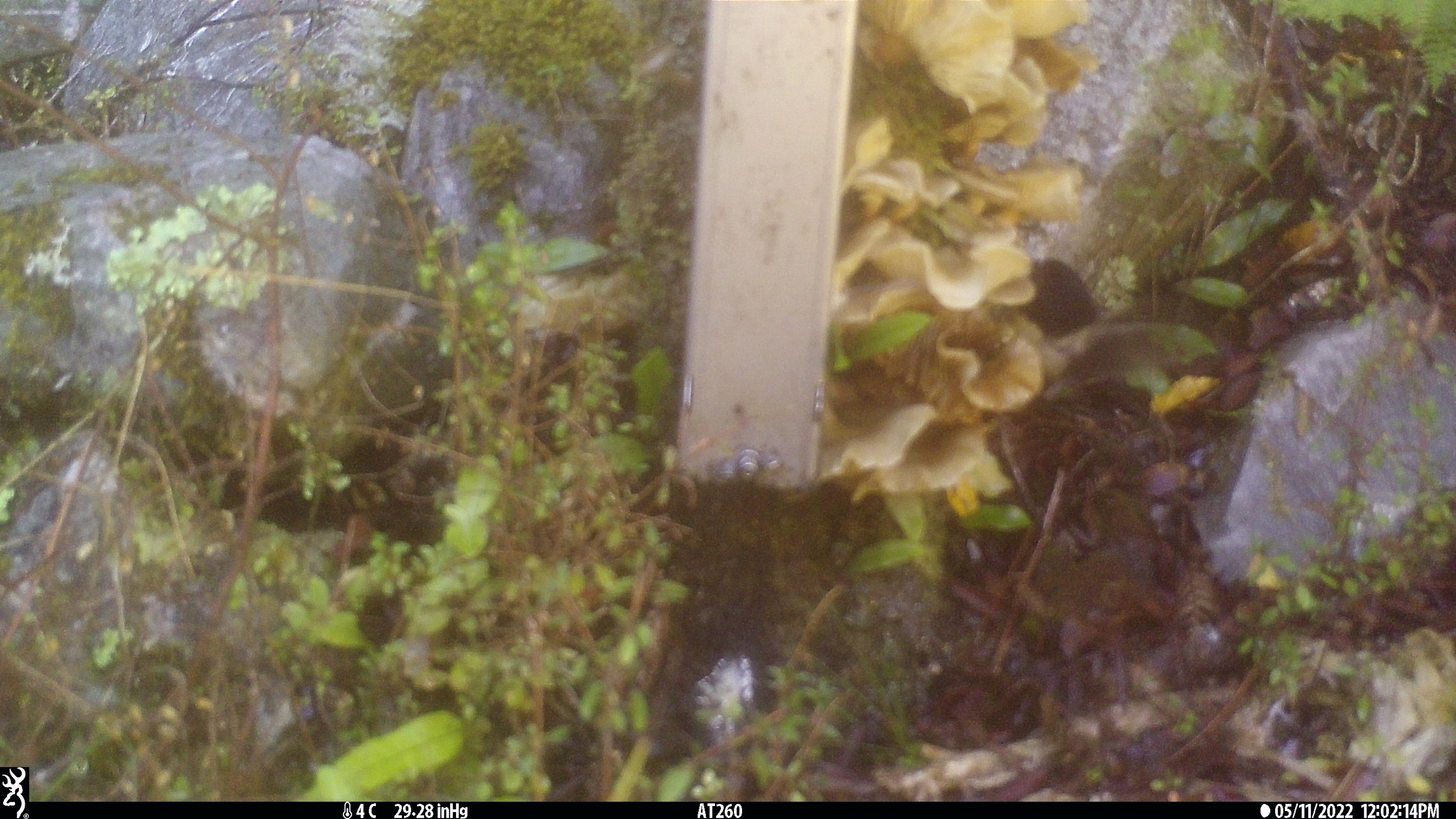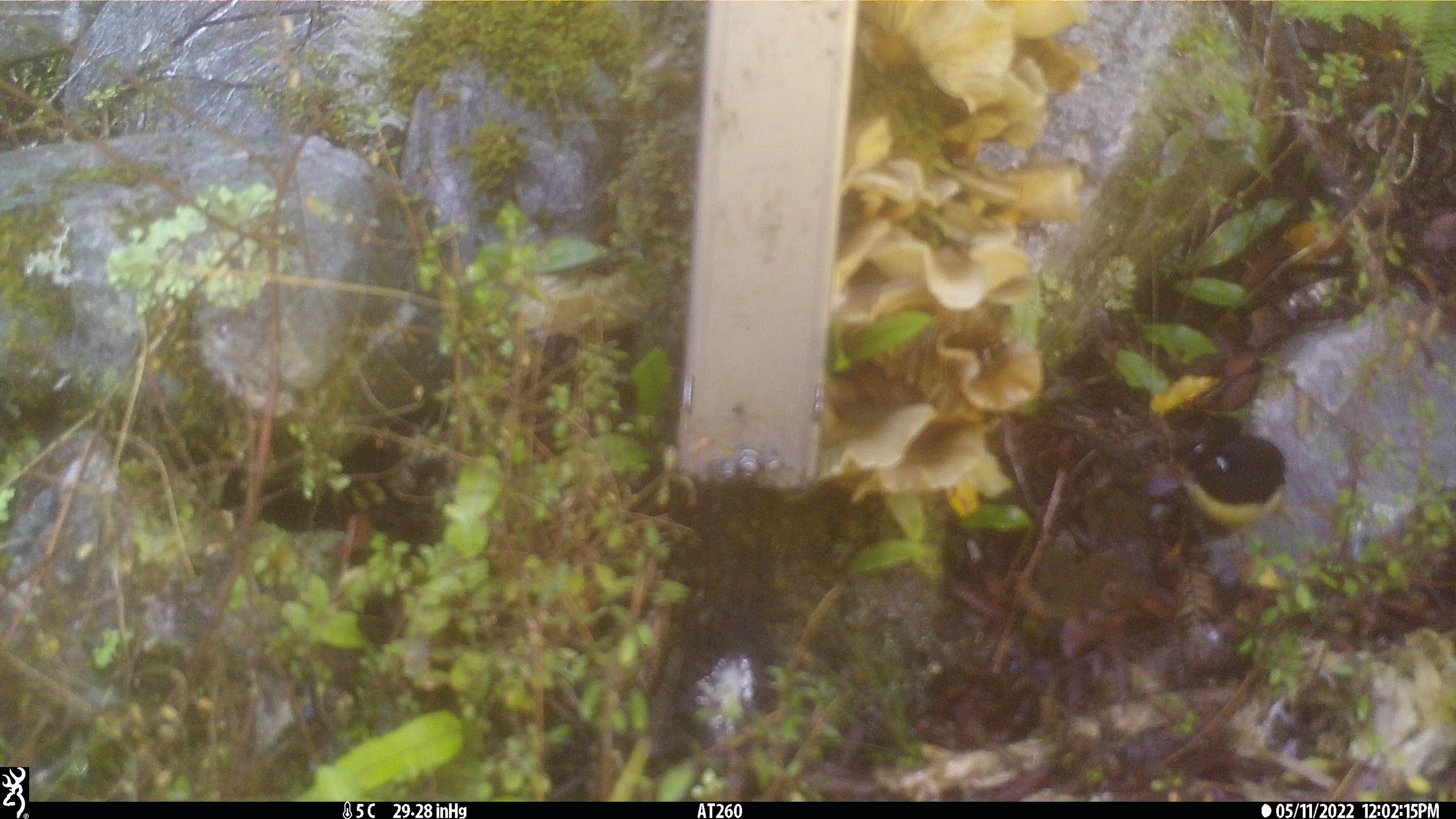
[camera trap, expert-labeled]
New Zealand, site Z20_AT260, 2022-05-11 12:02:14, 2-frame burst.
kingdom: Animalia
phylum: Chordata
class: Aves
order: Passeriformes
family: Petroicidae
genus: Petroica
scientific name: Petroica macrocephala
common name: tomtit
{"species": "tomtit (Petroica macrocephala)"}